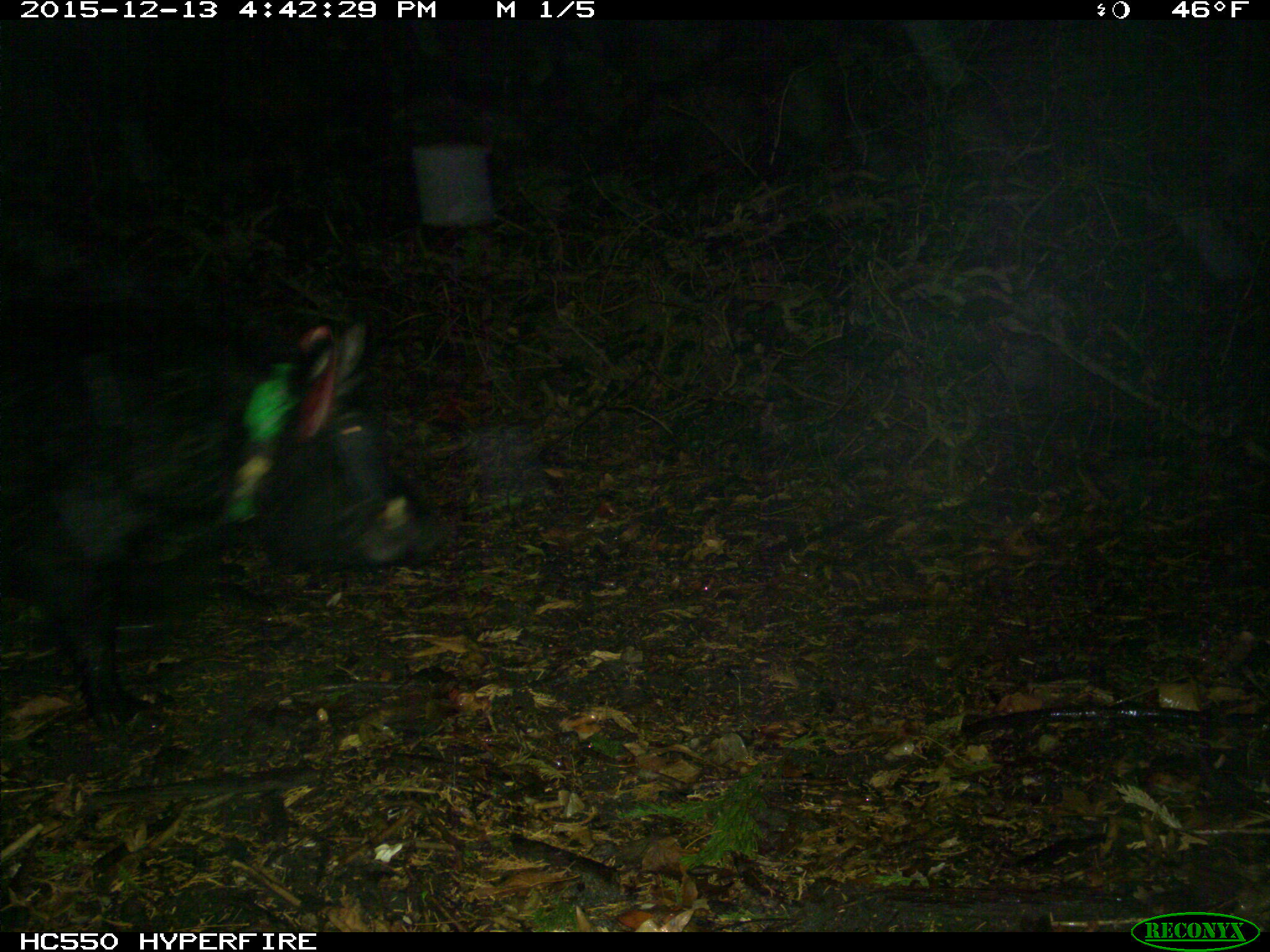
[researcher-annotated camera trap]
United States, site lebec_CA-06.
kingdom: Animalia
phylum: Chordata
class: Mammalia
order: Artiodactyla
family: Suidae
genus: Sus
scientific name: Sus scrofa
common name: wild boar